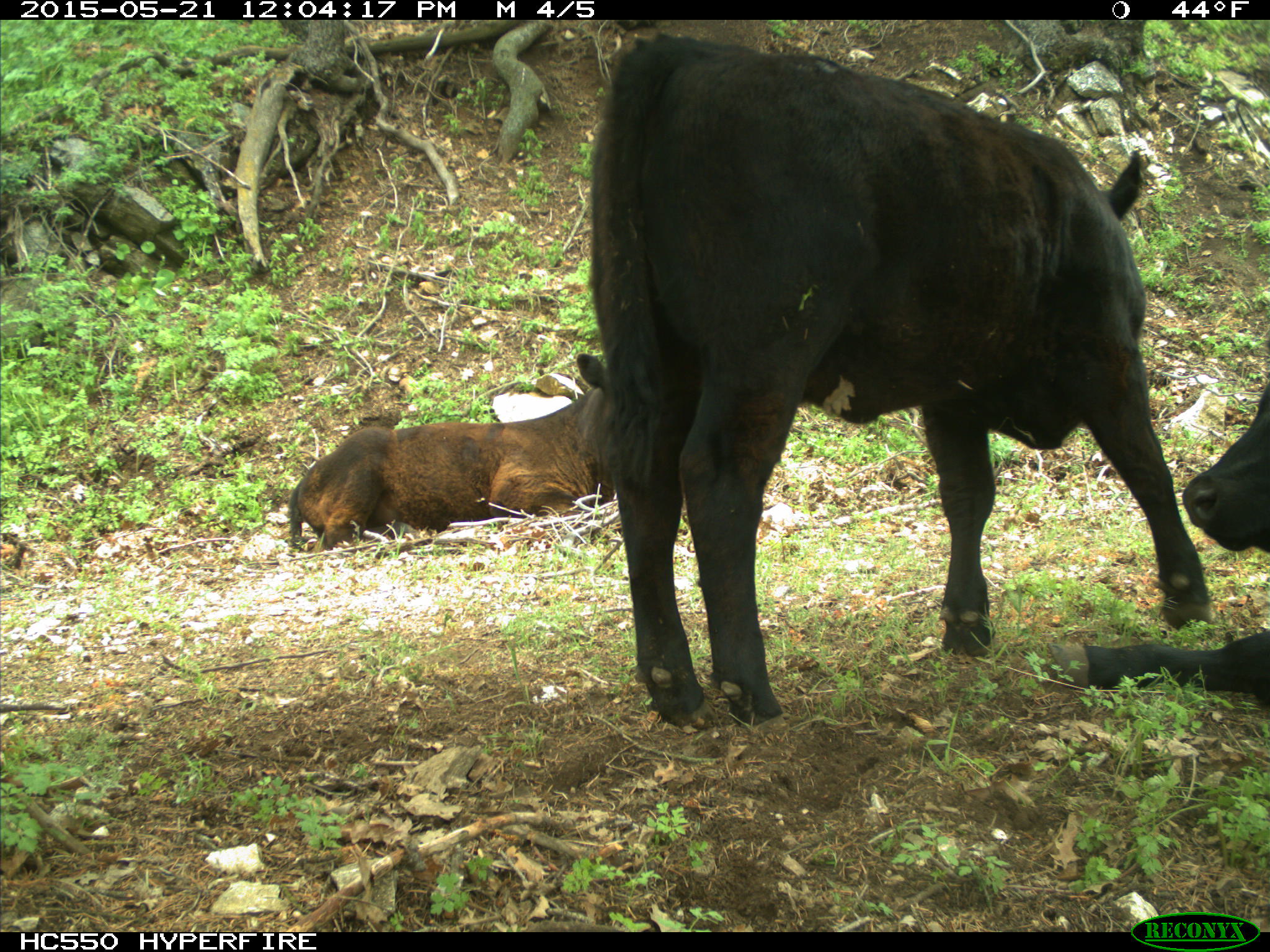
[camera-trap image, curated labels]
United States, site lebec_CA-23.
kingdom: Animalia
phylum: Chordata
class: Mammalia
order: Artiodactyla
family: Bovidae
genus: Bos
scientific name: Bos taurus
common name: domestic cow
Bos taurus (domestic cow).